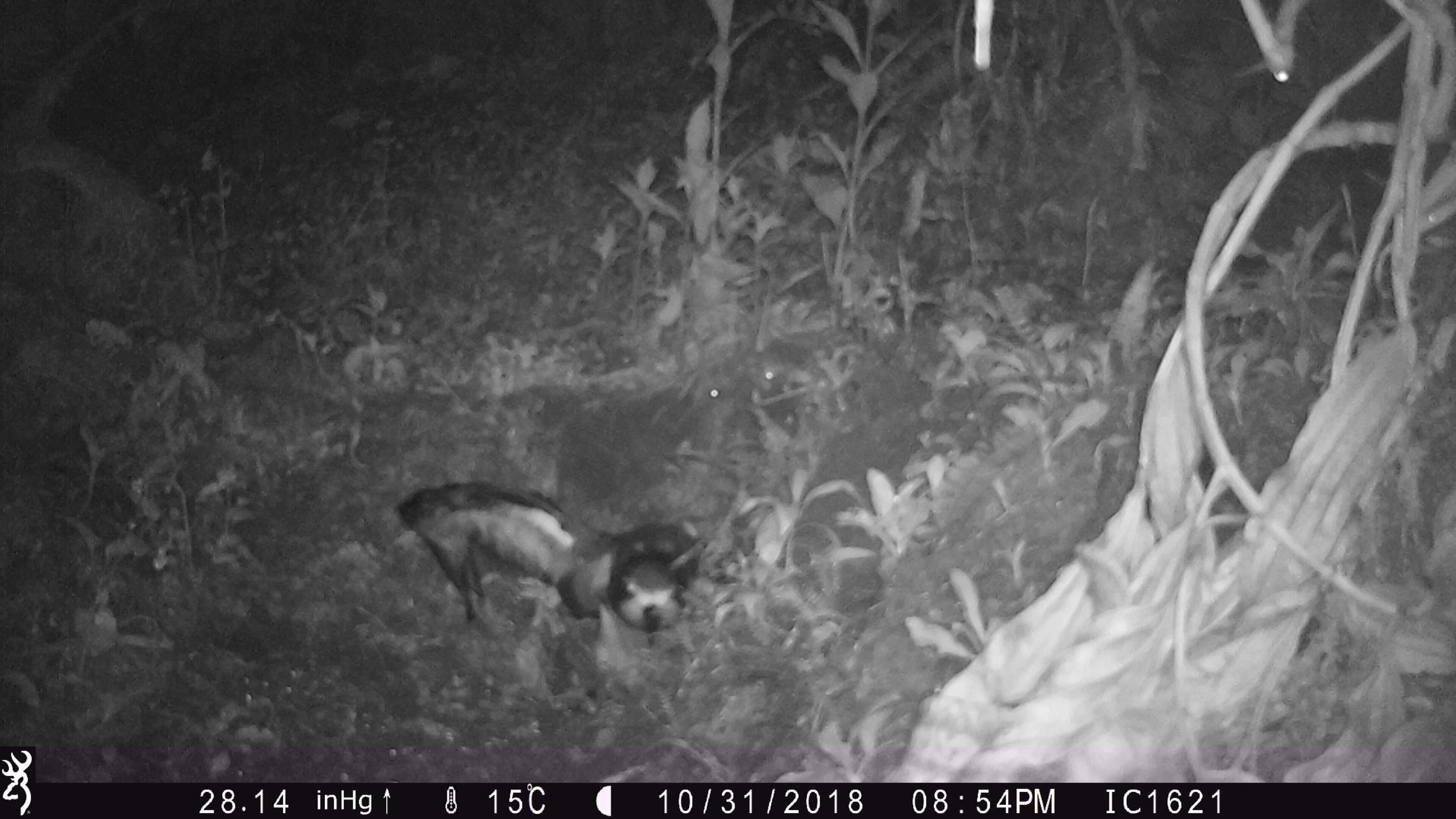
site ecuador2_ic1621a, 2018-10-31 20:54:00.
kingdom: Animalia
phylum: Chordata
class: Aves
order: Procellariiformes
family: Procellariidae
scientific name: Procellariidae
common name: petrel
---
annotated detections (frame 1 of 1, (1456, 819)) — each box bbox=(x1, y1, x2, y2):
petrel: bbox=(389, 469, 740, 654)